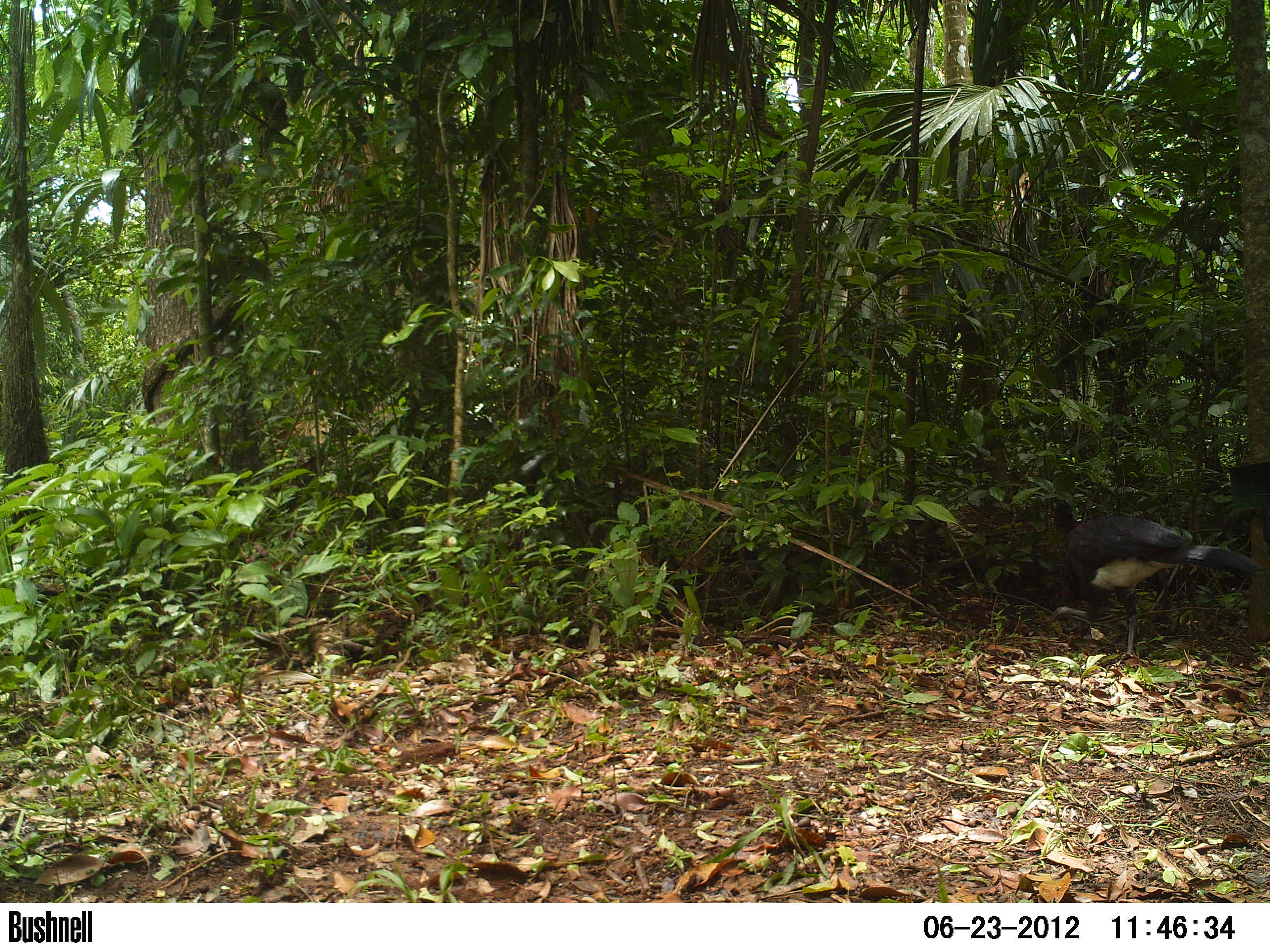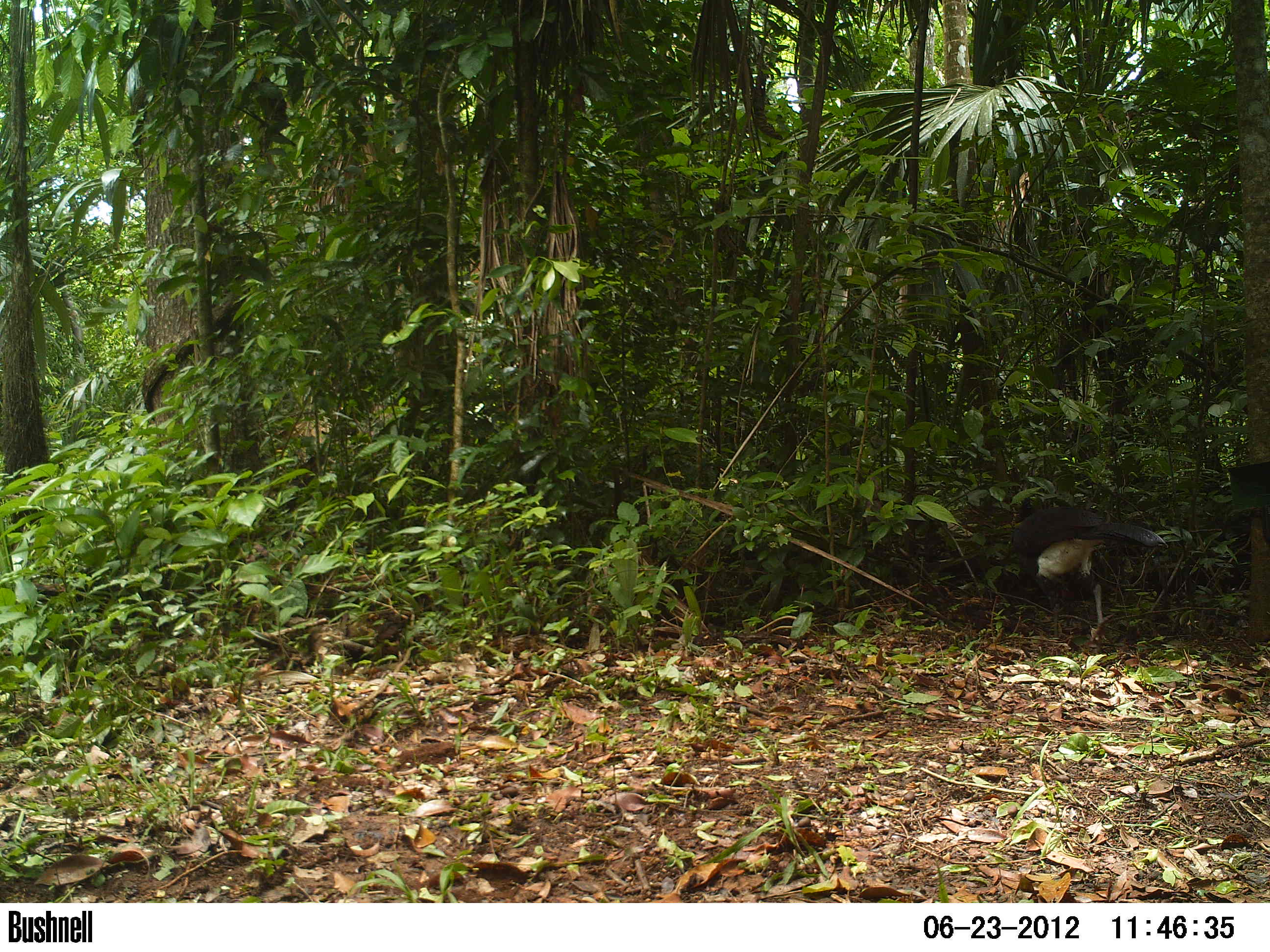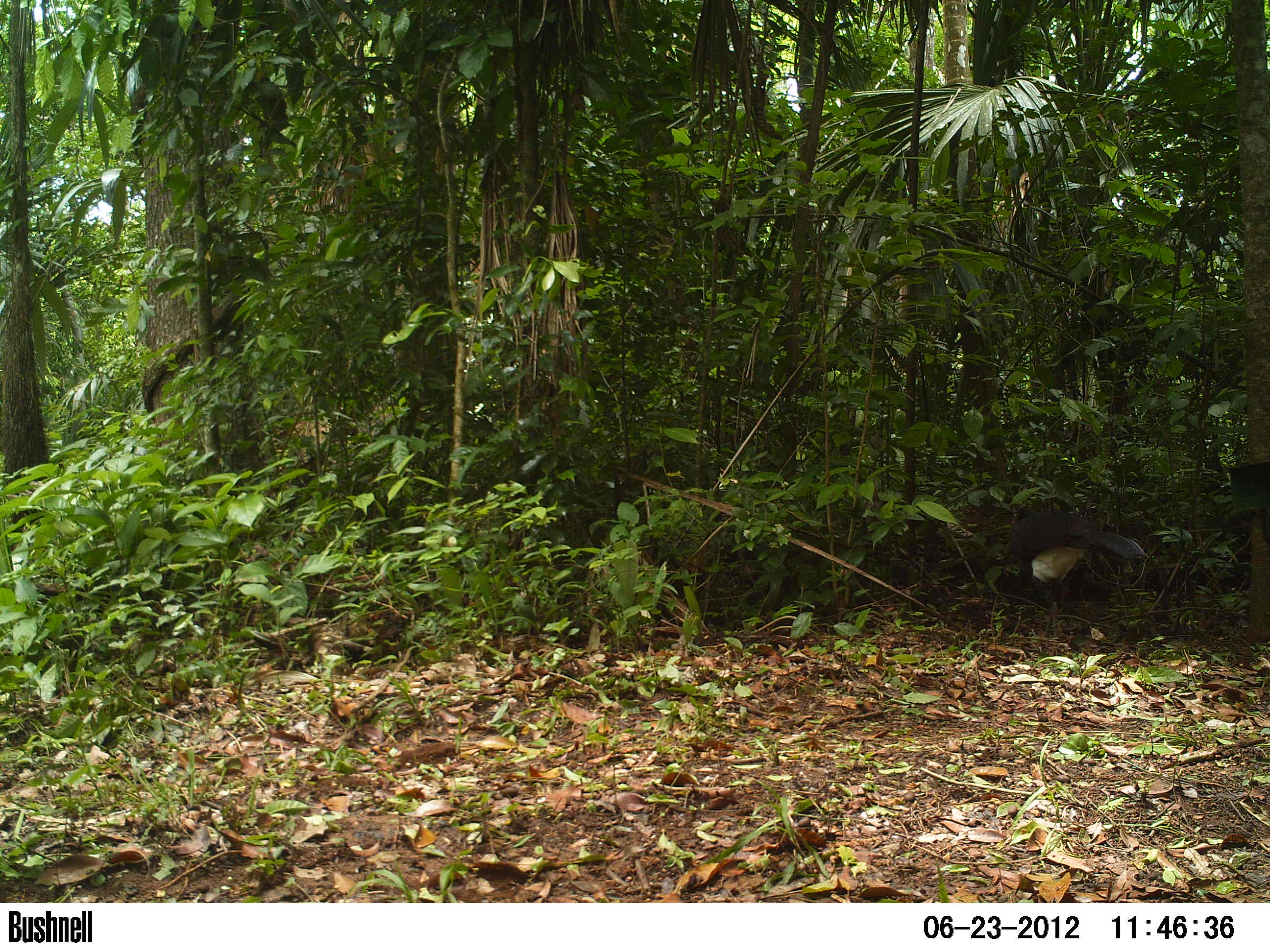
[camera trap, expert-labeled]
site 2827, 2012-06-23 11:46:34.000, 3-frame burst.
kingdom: Animalia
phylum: Chordata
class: Aves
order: Galliformes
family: Cracidae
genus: Crax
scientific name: Crax rubra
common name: great curassow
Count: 1.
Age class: adult.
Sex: male.